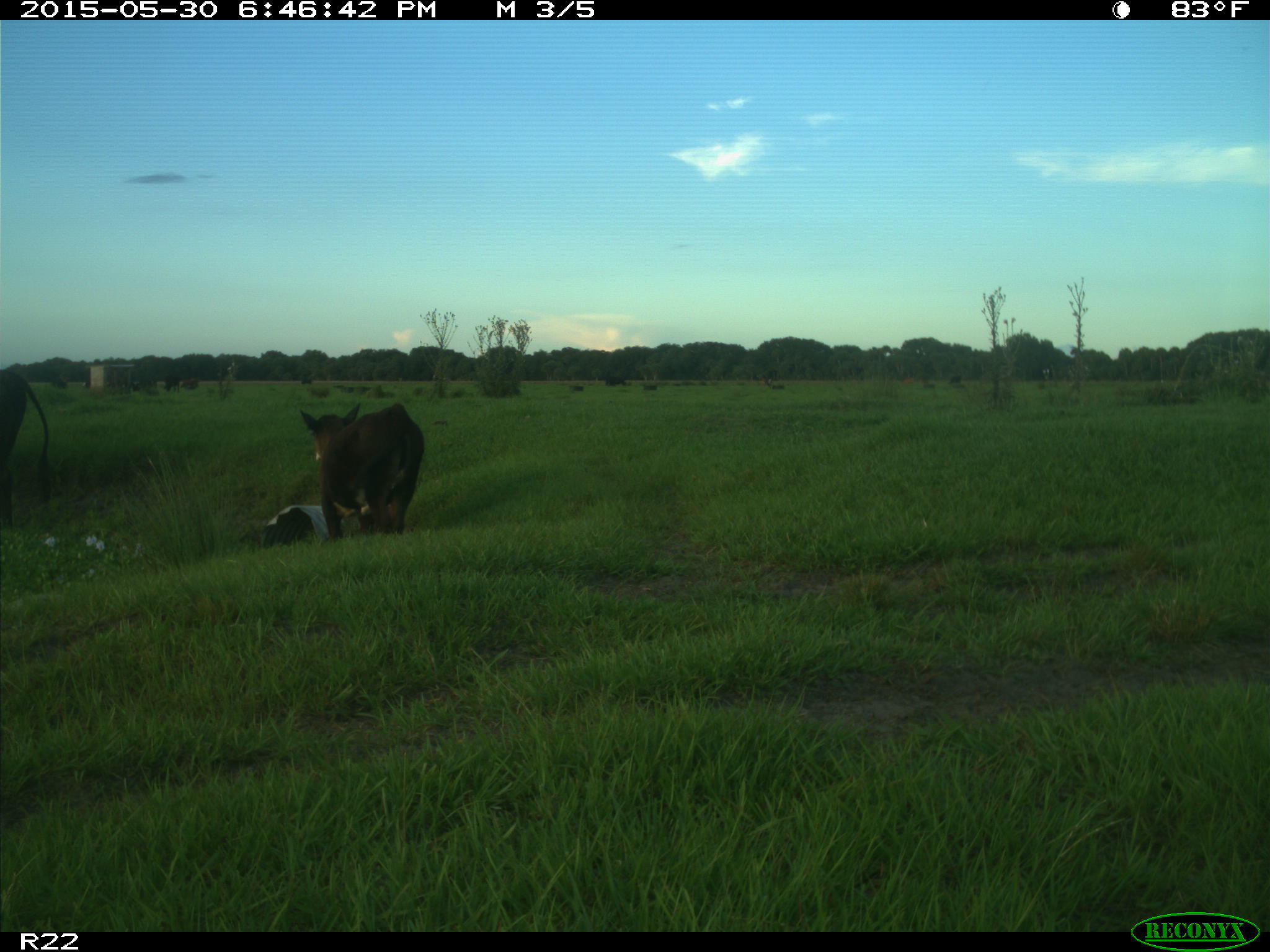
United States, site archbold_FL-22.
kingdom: Animalia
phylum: Chordata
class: Mammalia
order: Artiodactyla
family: Bovidae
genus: Bos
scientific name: Bos taurus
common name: domestic cow